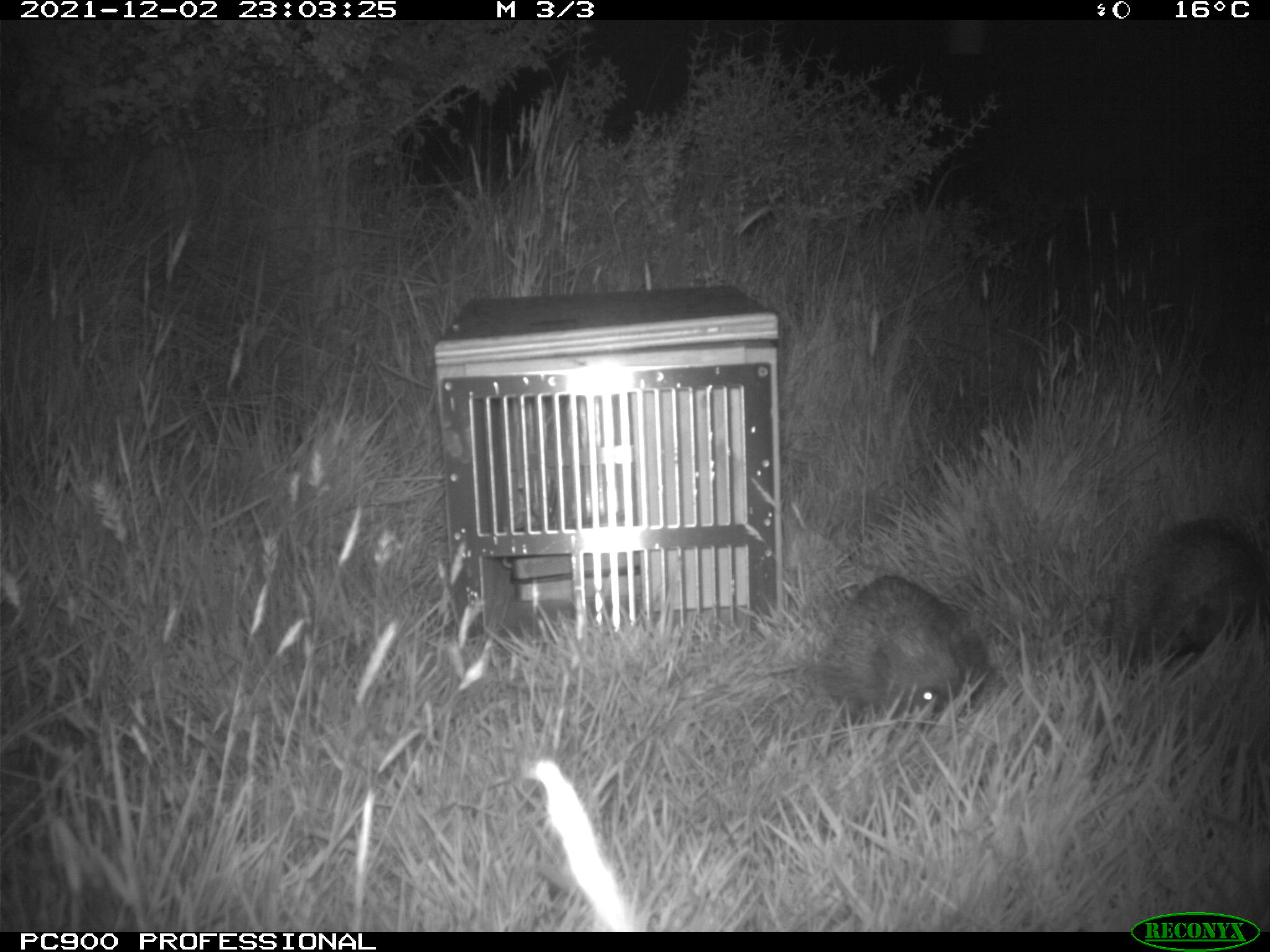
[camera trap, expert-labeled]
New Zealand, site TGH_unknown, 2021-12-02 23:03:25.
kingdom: Animalia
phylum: Chordata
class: Mammalia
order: Eulipotyphla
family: Erinaceidae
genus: Erinaceus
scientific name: Erinaceus europaeus europaeus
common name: european hedgehog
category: hedgehog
Hedgehog (european hedgehog) (Erinaceus europaeus europaeus).